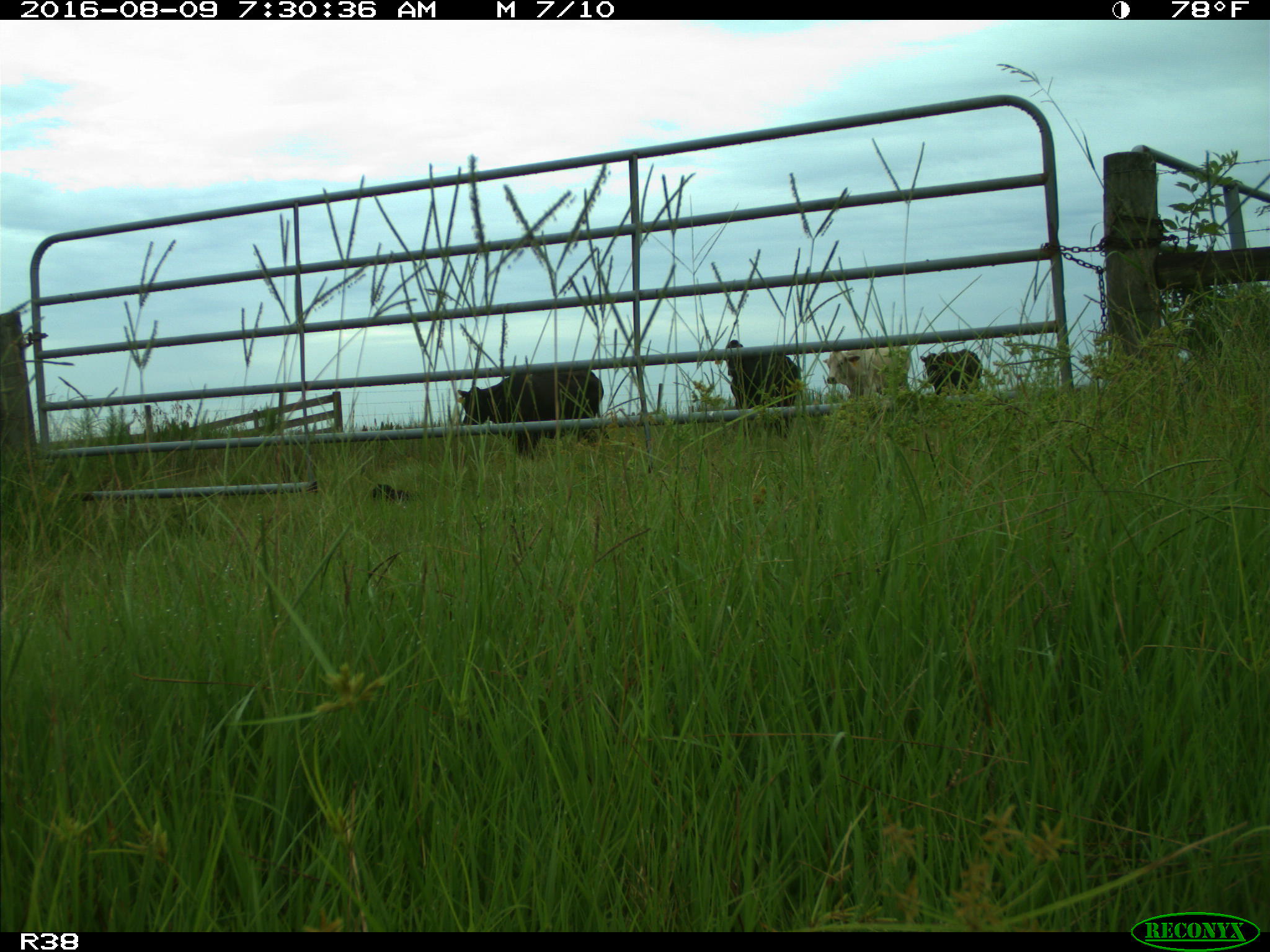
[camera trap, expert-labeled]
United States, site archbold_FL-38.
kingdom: Animalia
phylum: Chordata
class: Mammalia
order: Artiodactyla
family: Bovidae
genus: Bos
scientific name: Bos taurus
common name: domestic cow